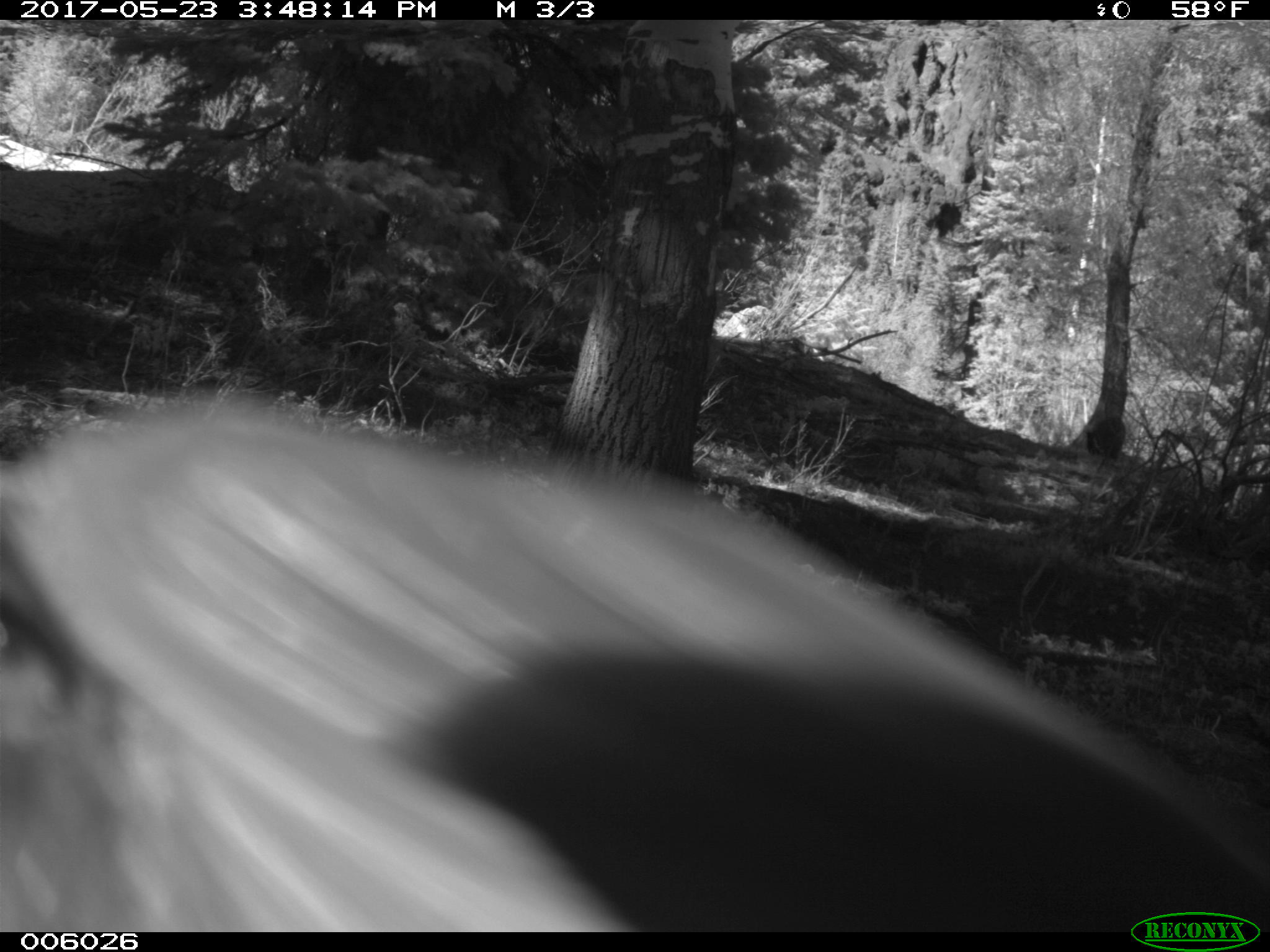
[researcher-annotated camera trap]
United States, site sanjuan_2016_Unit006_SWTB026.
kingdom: Animalia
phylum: Chordata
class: Mammalia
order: Carnivora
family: Ursidae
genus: Ursus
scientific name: Ursus americanus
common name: american black bear